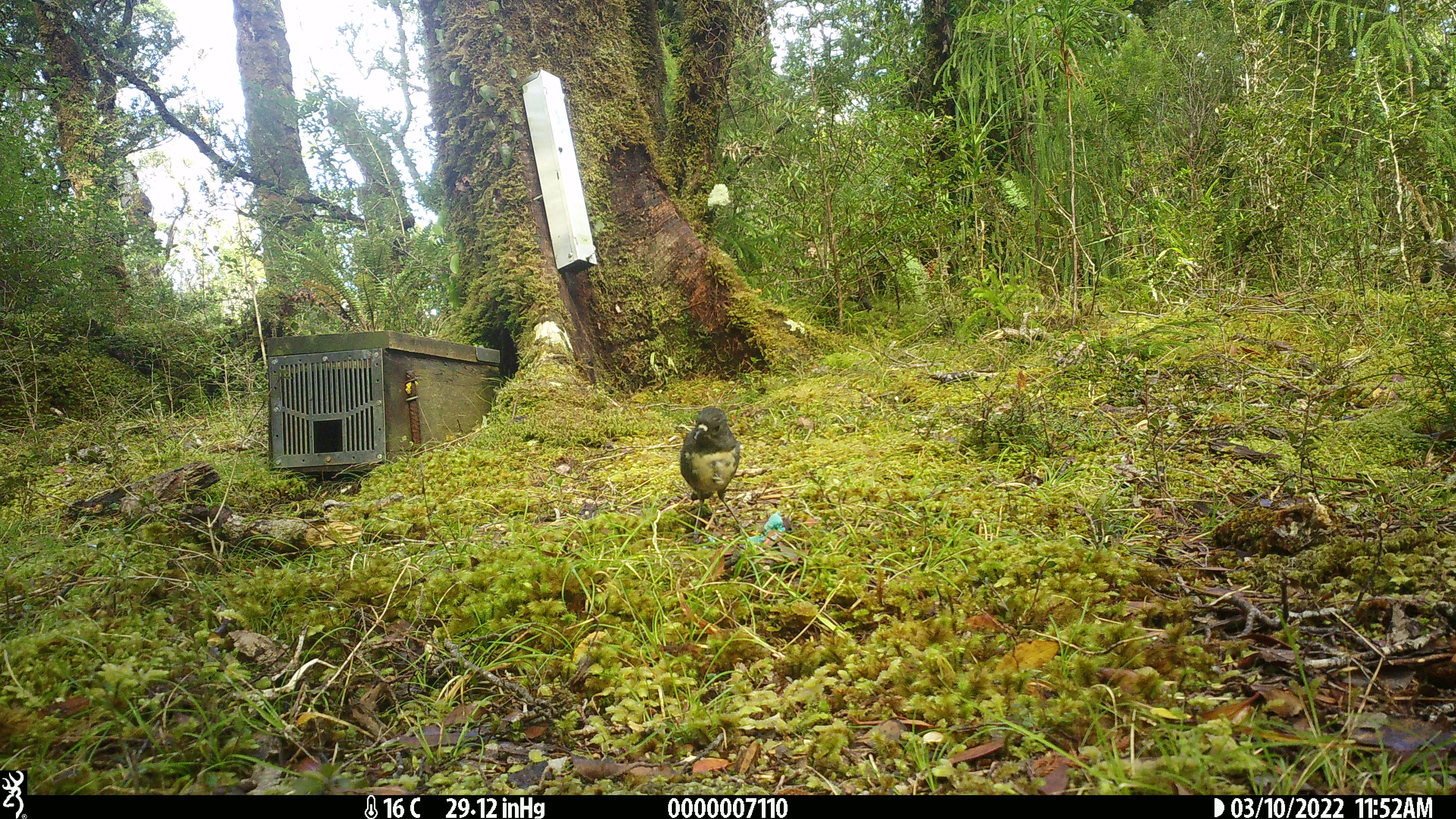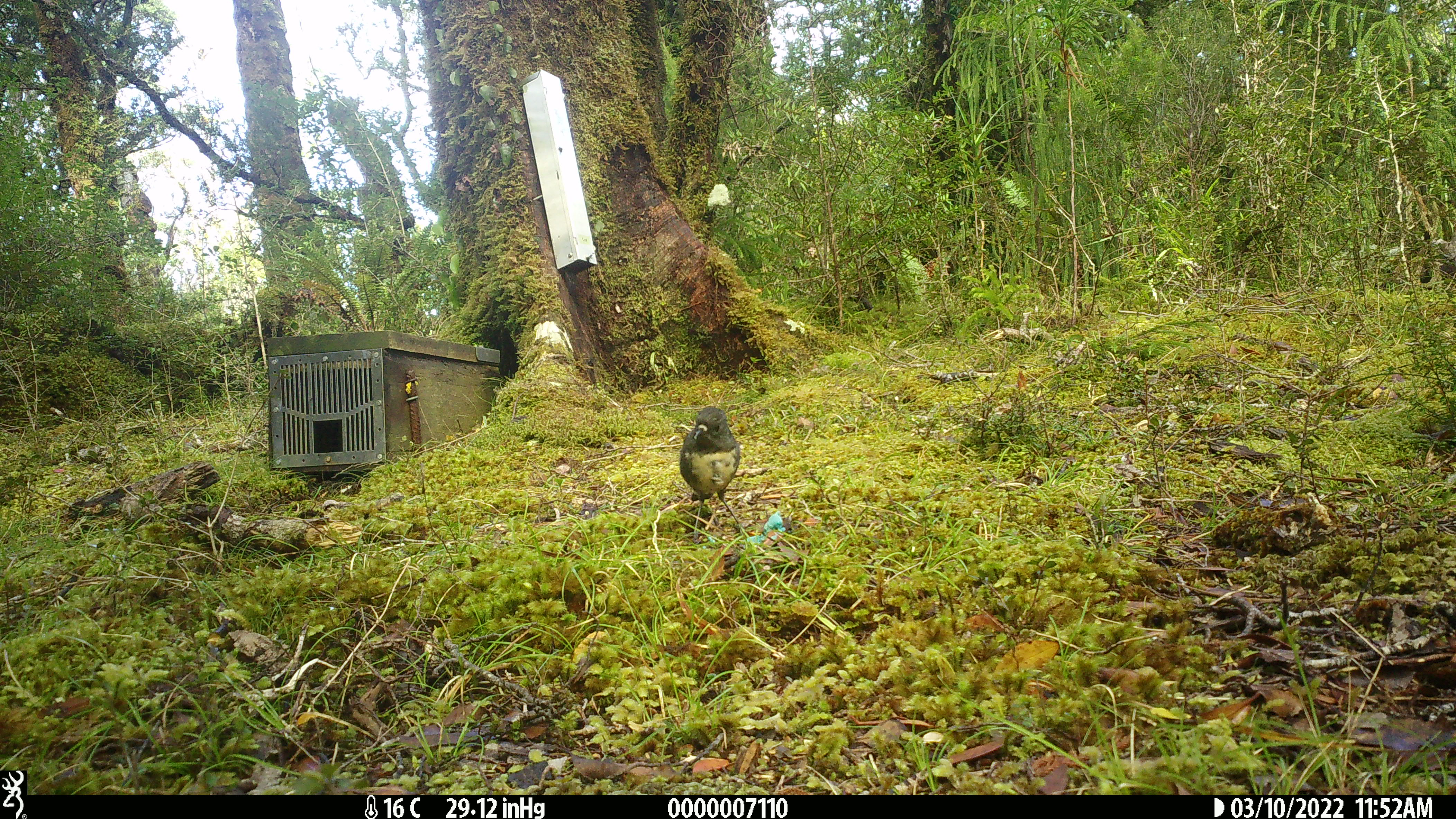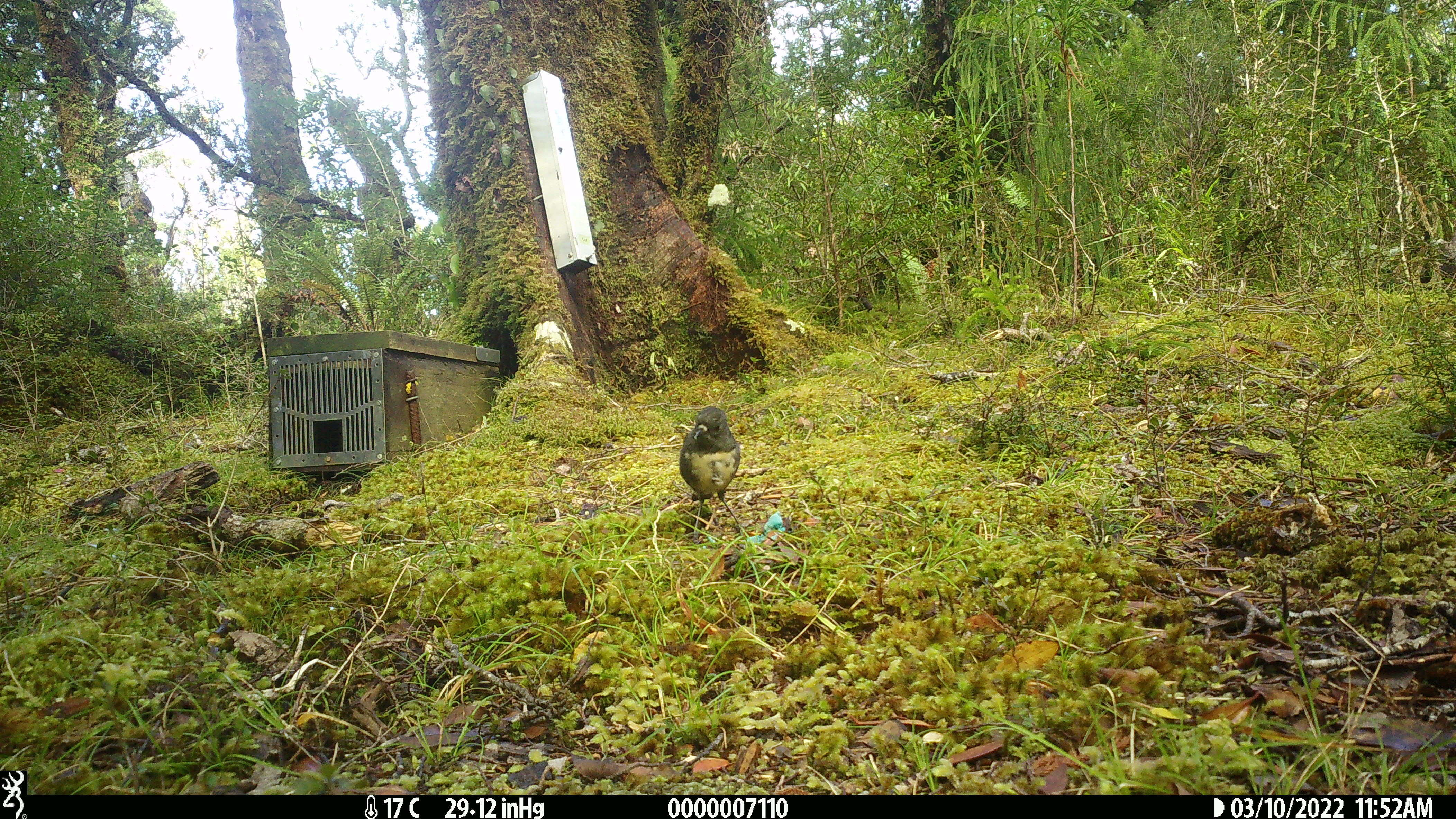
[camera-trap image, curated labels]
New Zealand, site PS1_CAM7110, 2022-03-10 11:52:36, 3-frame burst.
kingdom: Animalia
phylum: Chordata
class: Aves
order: Passeriformes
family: Petroicidae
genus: Petroica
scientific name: Petroica australis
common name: new zealand robin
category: robin